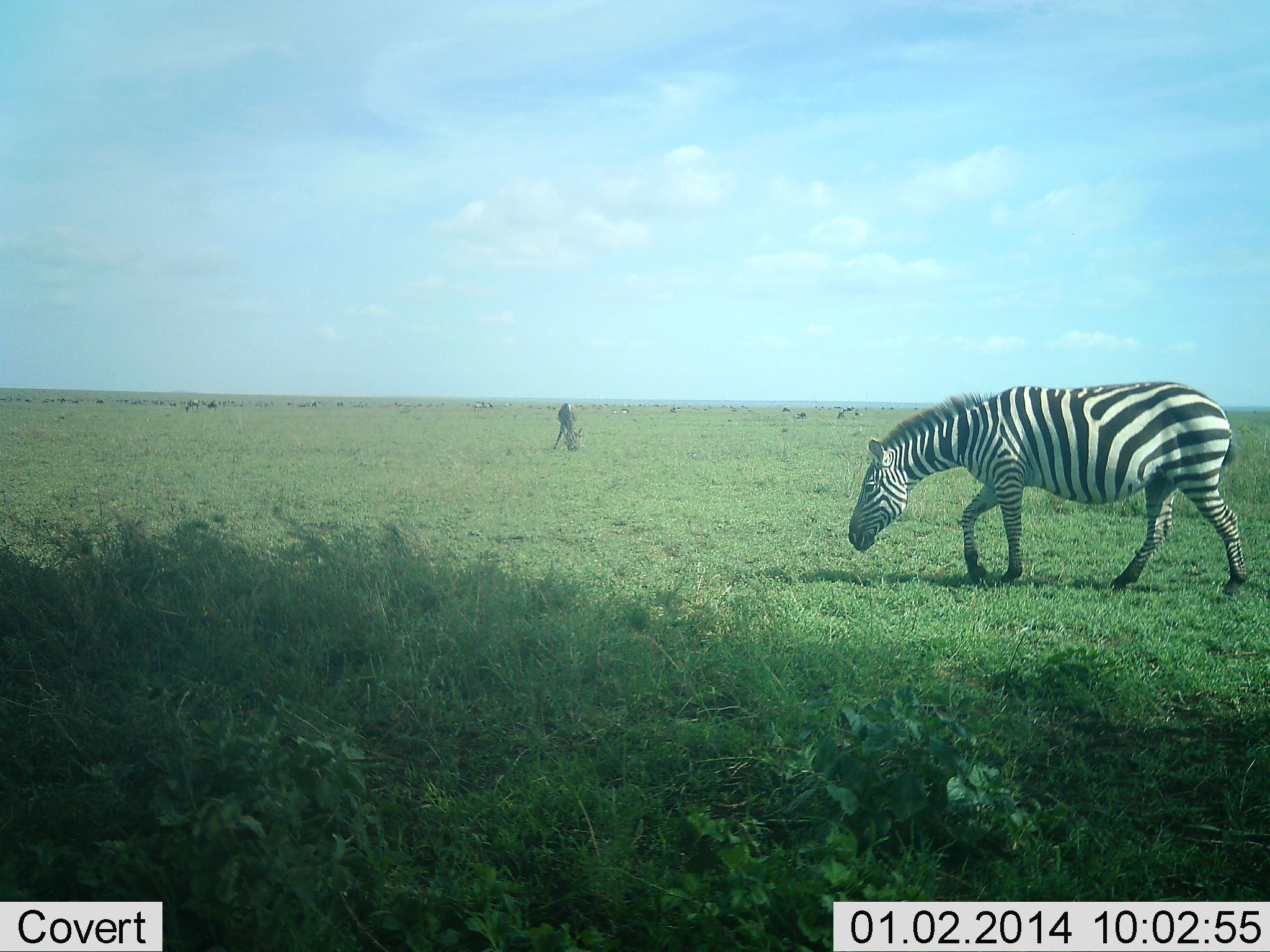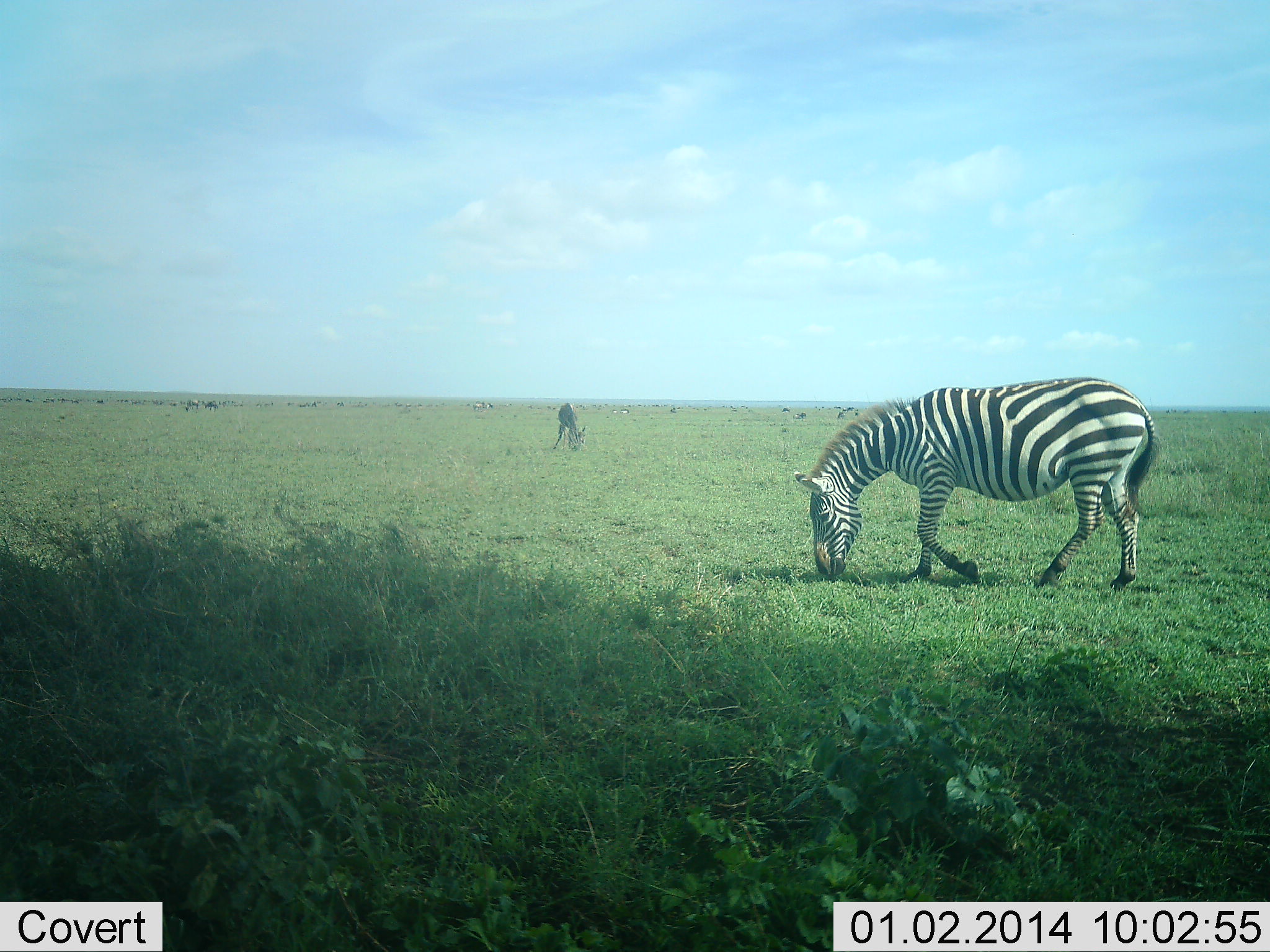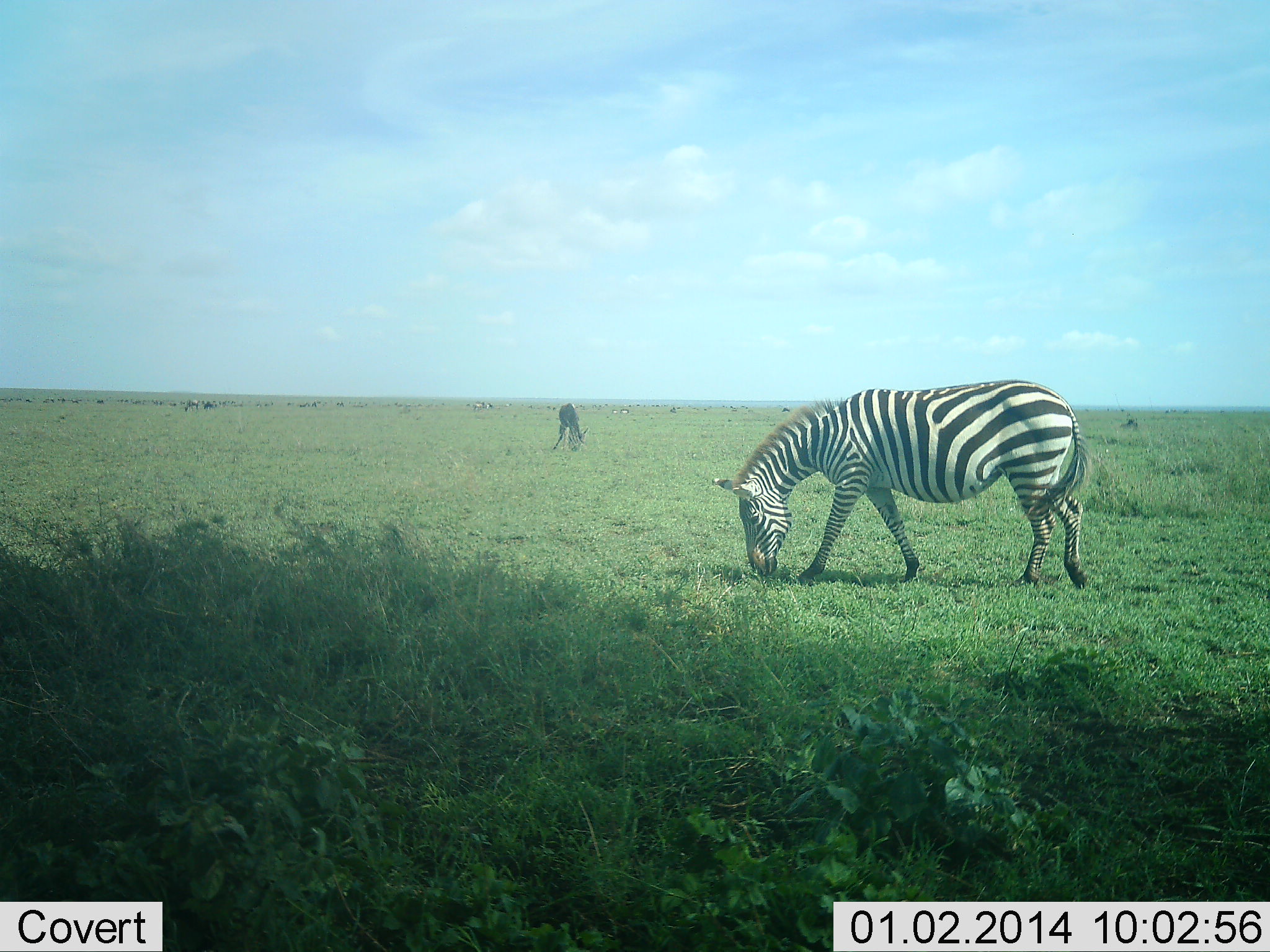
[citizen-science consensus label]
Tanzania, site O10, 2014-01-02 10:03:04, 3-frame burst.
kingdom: Animalia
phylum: Chordata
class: Mammalia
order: Perissodactyla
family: Equidae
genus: Equus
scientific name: Equus quagga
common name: plains zebra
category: zebra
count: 2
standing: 14%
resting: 1%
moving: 31%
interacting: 1%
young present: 1%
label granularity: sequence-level